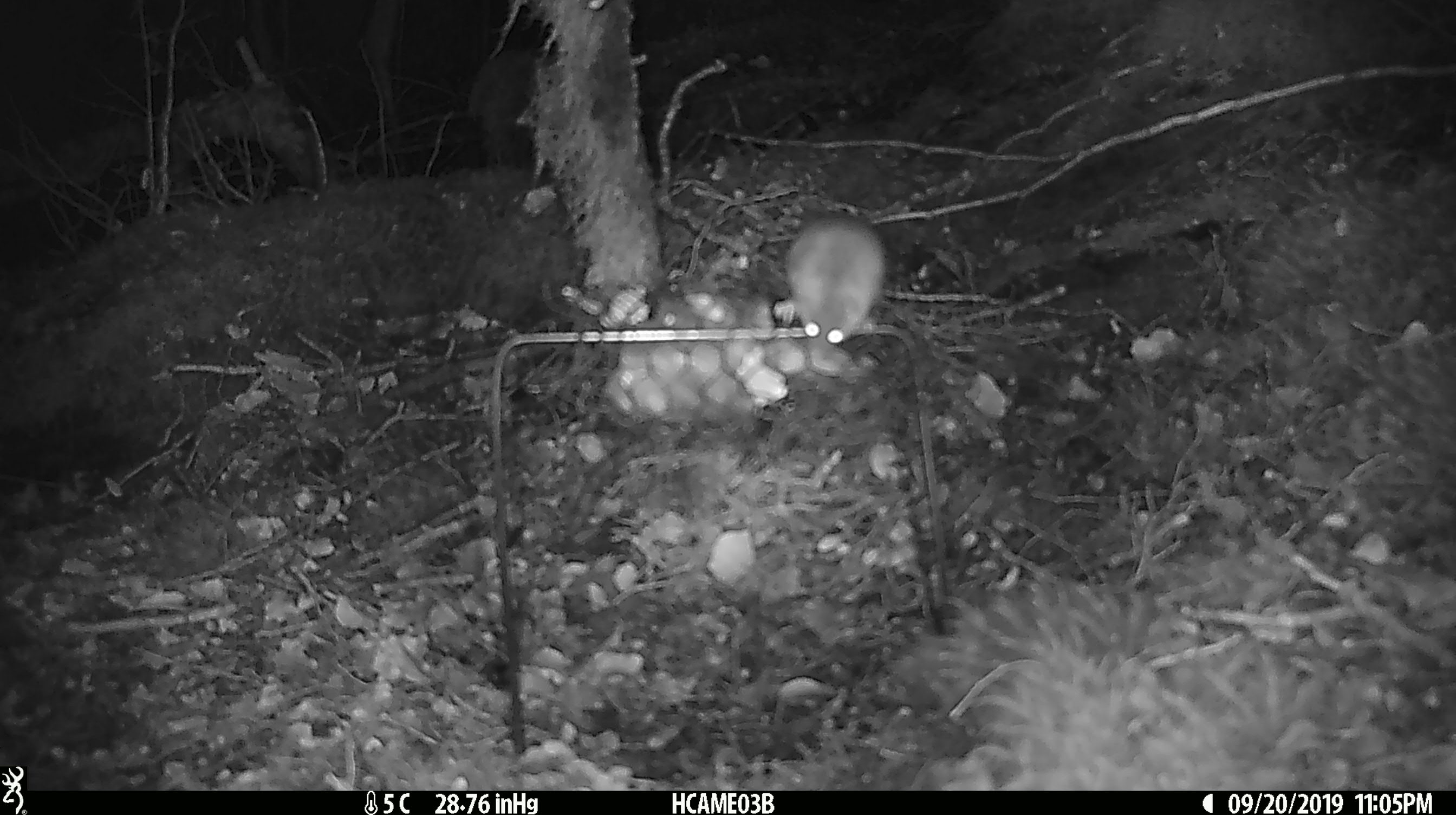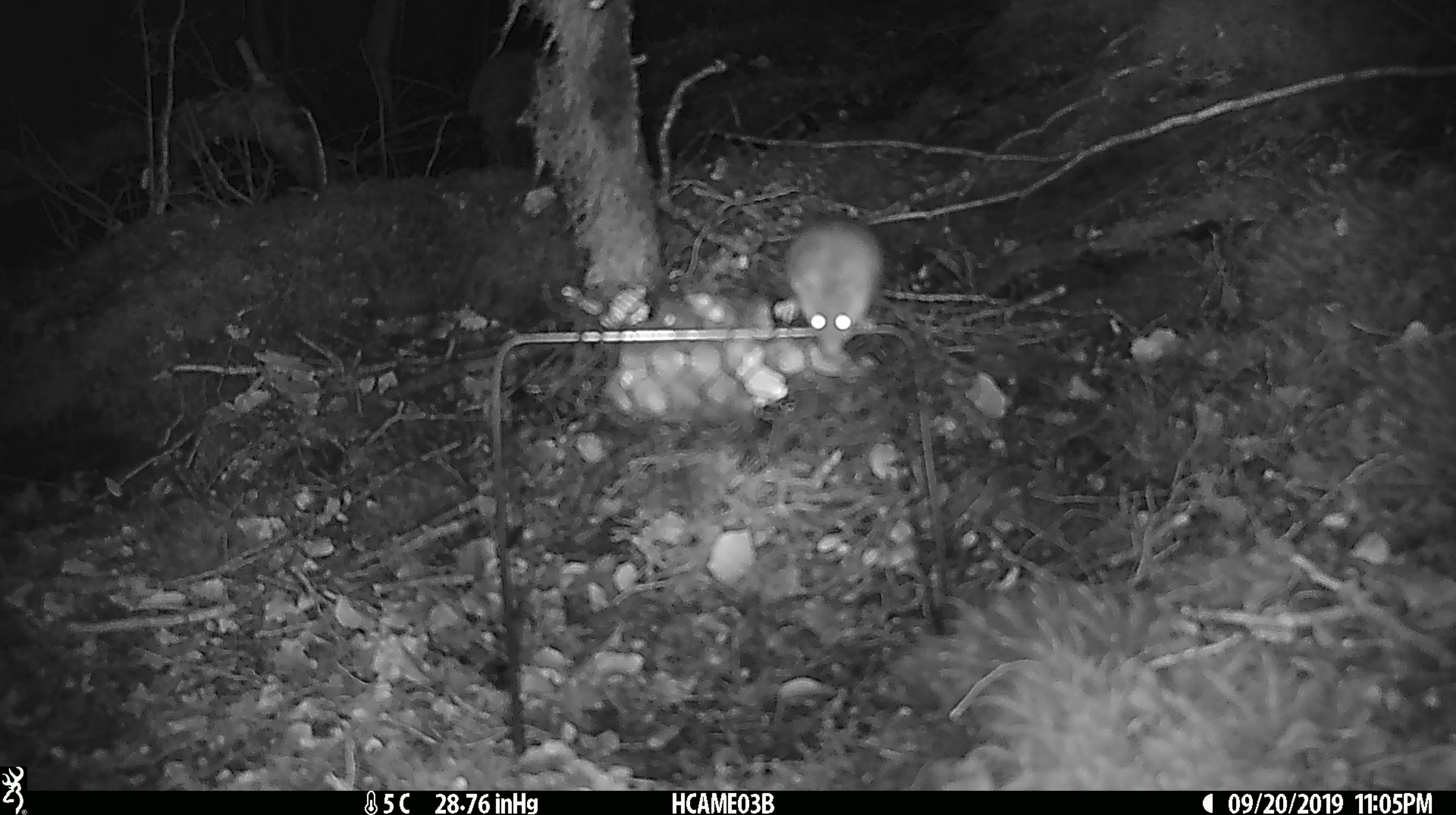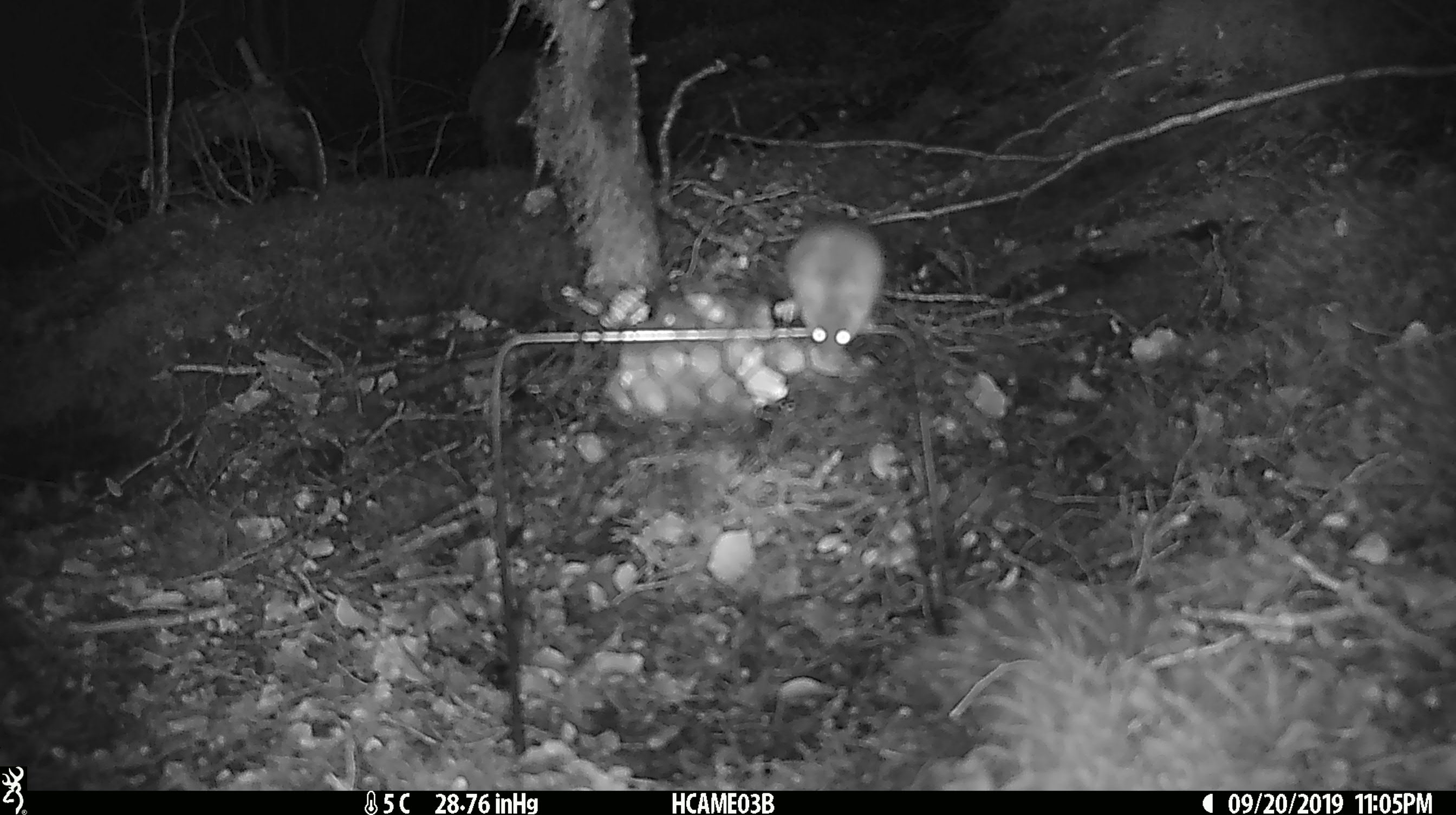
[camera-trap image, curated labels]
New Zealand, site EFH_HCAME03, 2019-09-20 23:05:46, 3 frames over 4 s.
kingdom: Animalia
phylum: Chordata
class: Mammalia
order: Rodentia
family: Muridae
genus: Mus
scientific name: Mus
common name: mouse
Mouse (Mus).